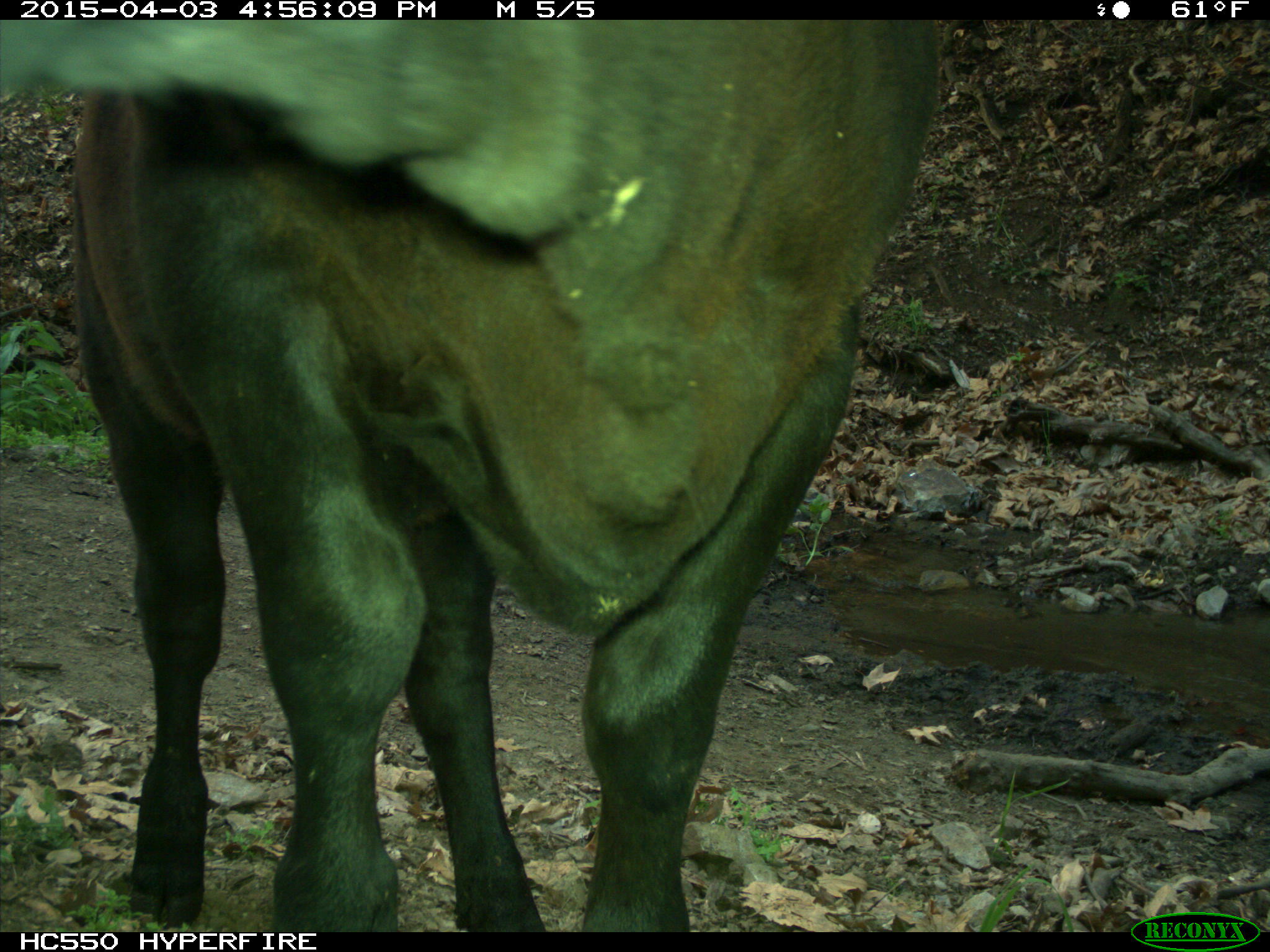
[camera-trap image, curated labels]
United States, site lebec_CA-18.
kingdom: Animalia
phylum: Chordata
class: Mammalia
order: Artiodactyla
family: Bovidae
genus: Bos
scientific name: Bos taurus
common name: domestic cow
Bos taurus (domestic cow).